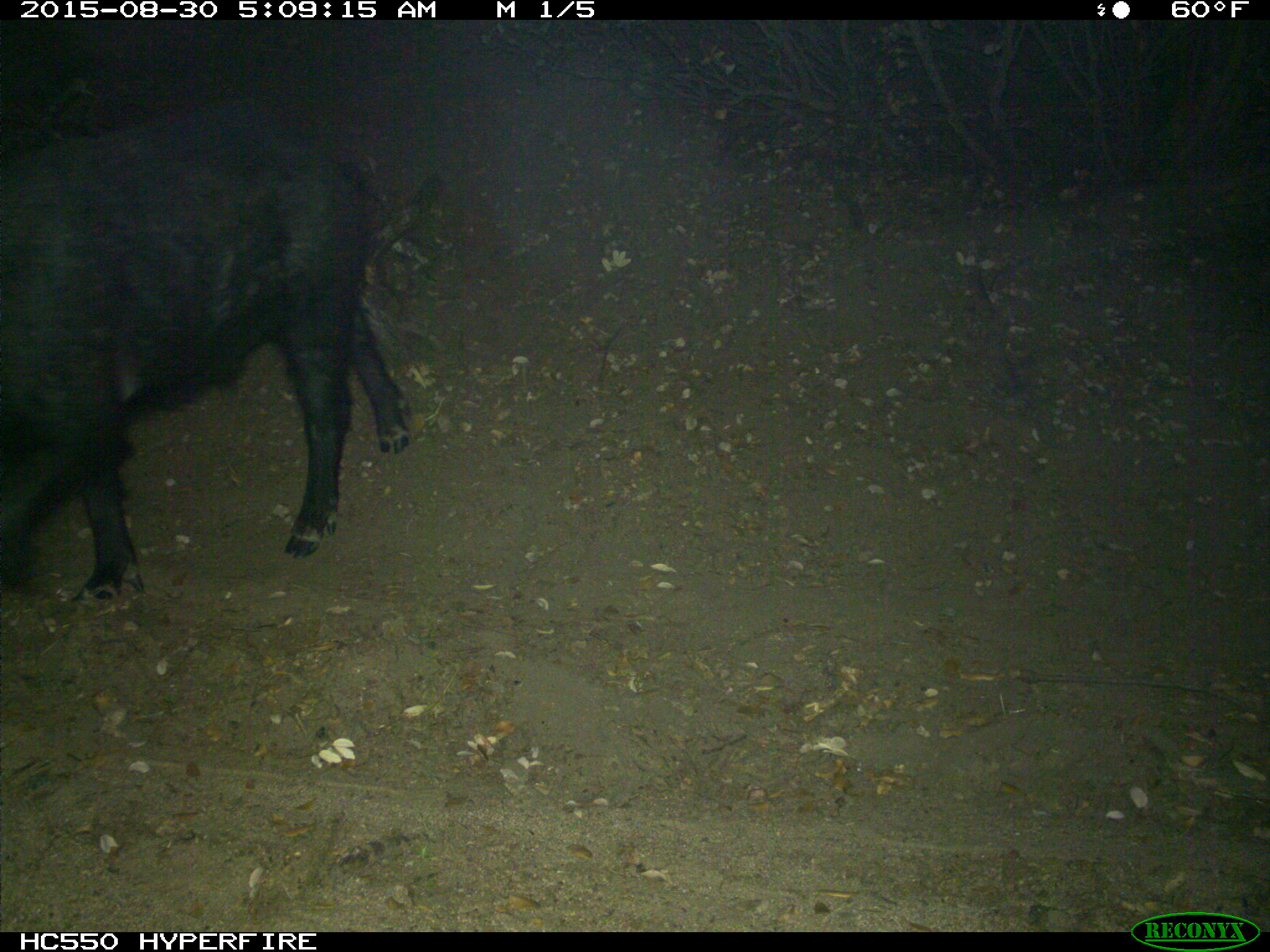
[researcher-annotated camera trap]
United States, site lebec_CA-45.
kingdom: Animalia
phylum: Chordata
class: Mammalia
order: Artiodactyla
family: Suidae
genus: Sus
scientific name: Sus scrofa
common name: wild boar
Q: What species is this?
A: Sus scrofa (wild boar).